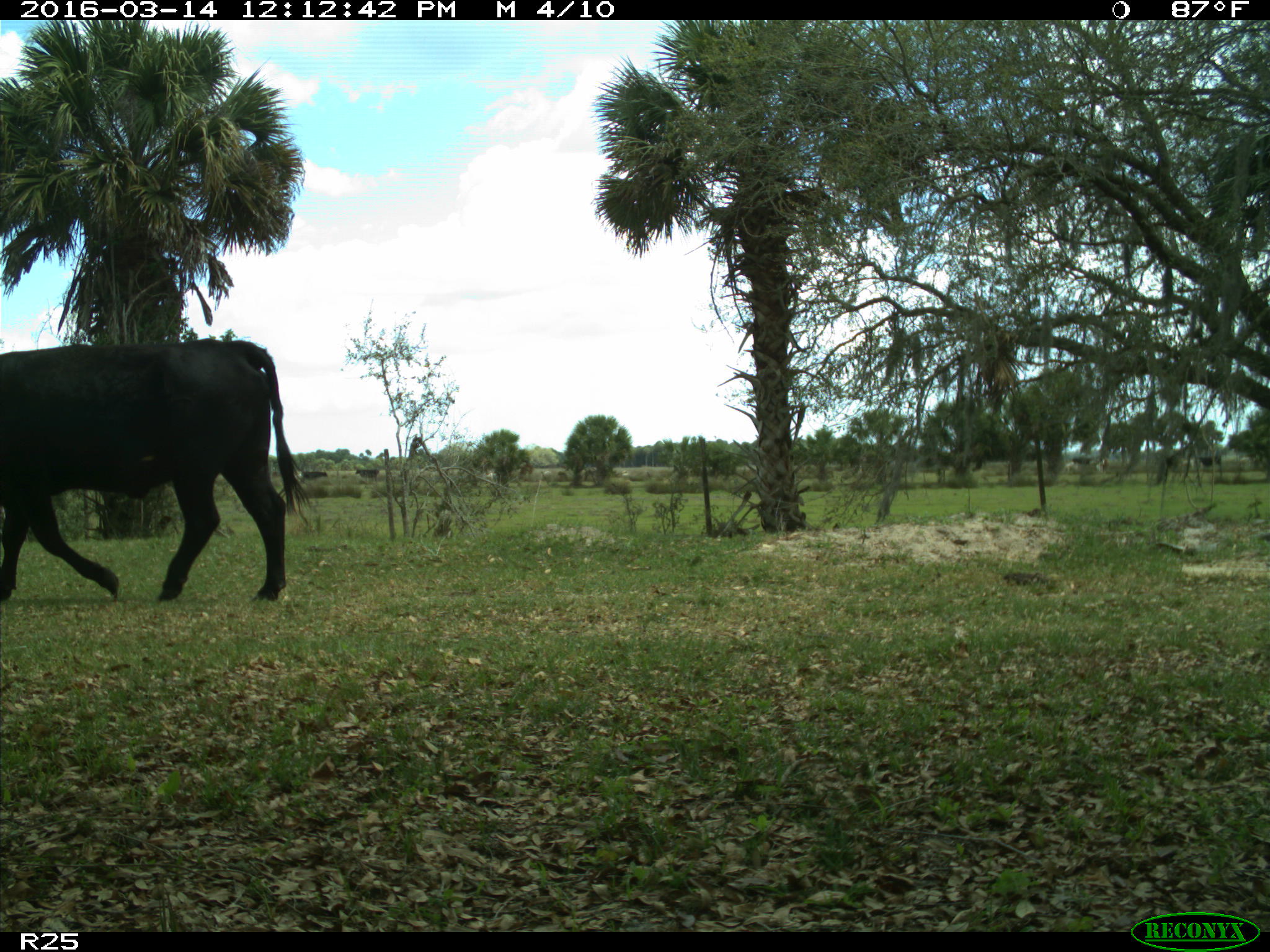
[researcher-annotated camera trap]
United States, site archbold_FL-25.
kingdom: Animalia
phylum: Chordata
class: Mammalia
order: Artiodactyla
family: Bovidae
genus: Bos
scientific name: Bos taurus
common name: domestic cow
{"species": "Bos taurus (domestic cow)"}